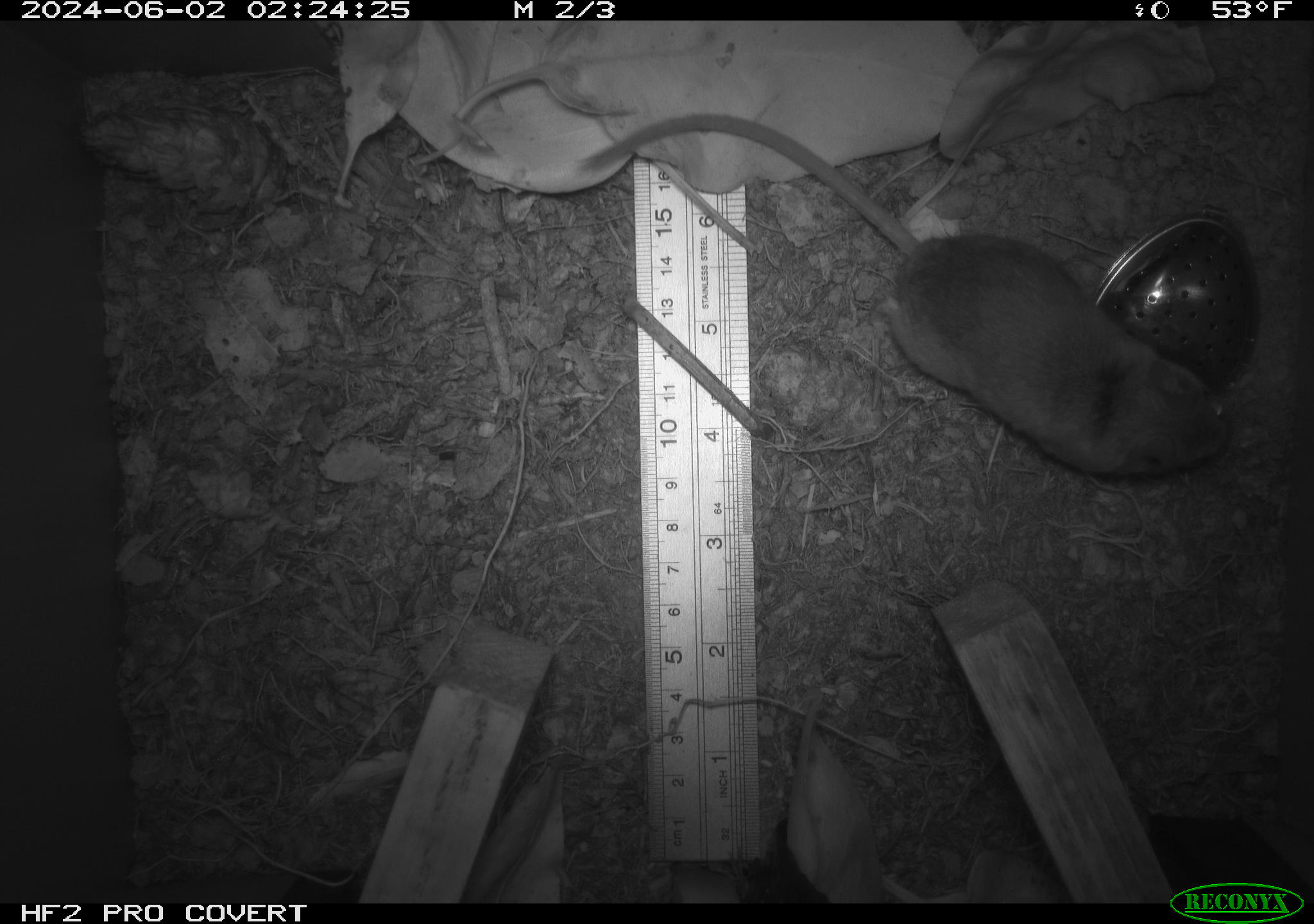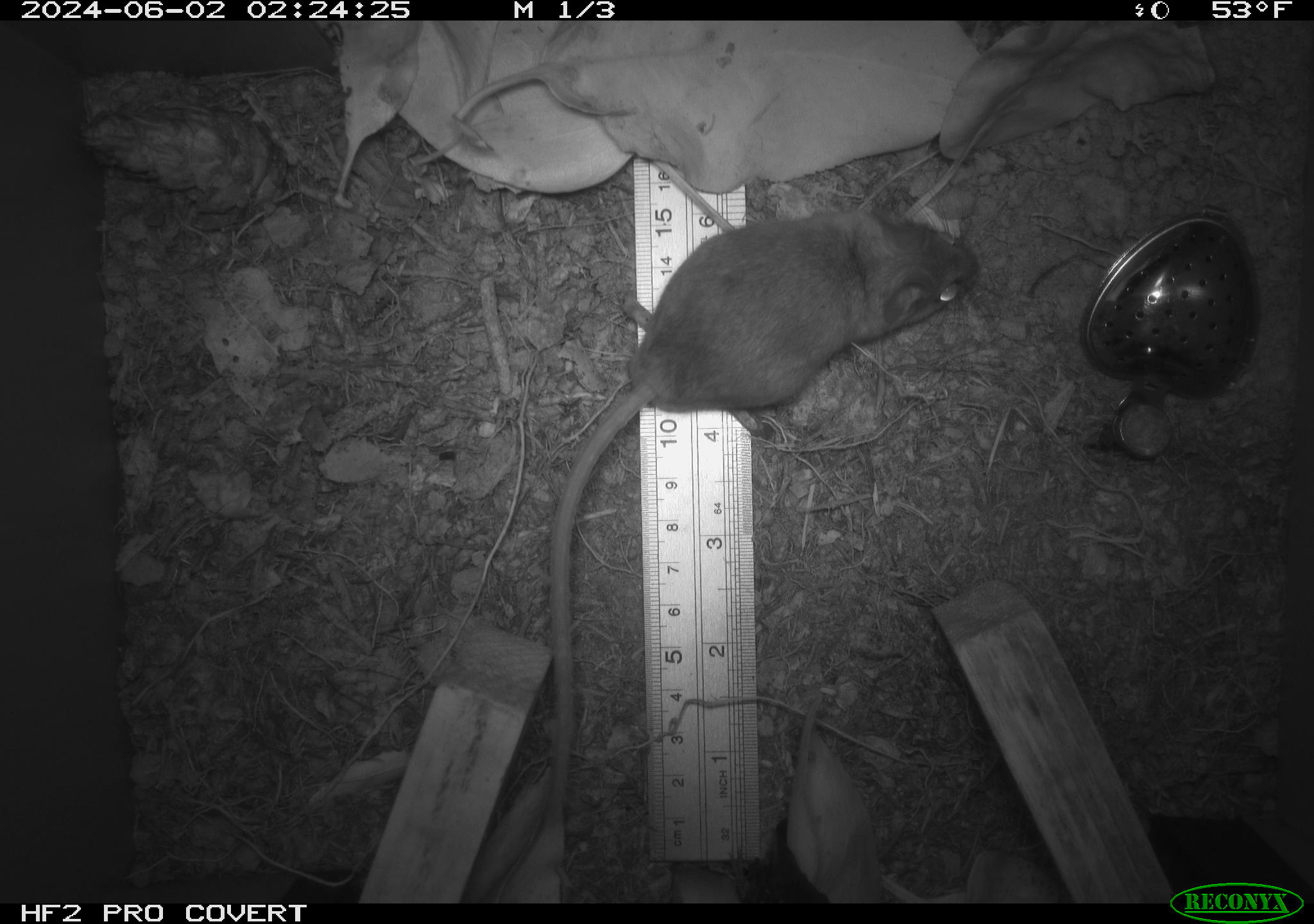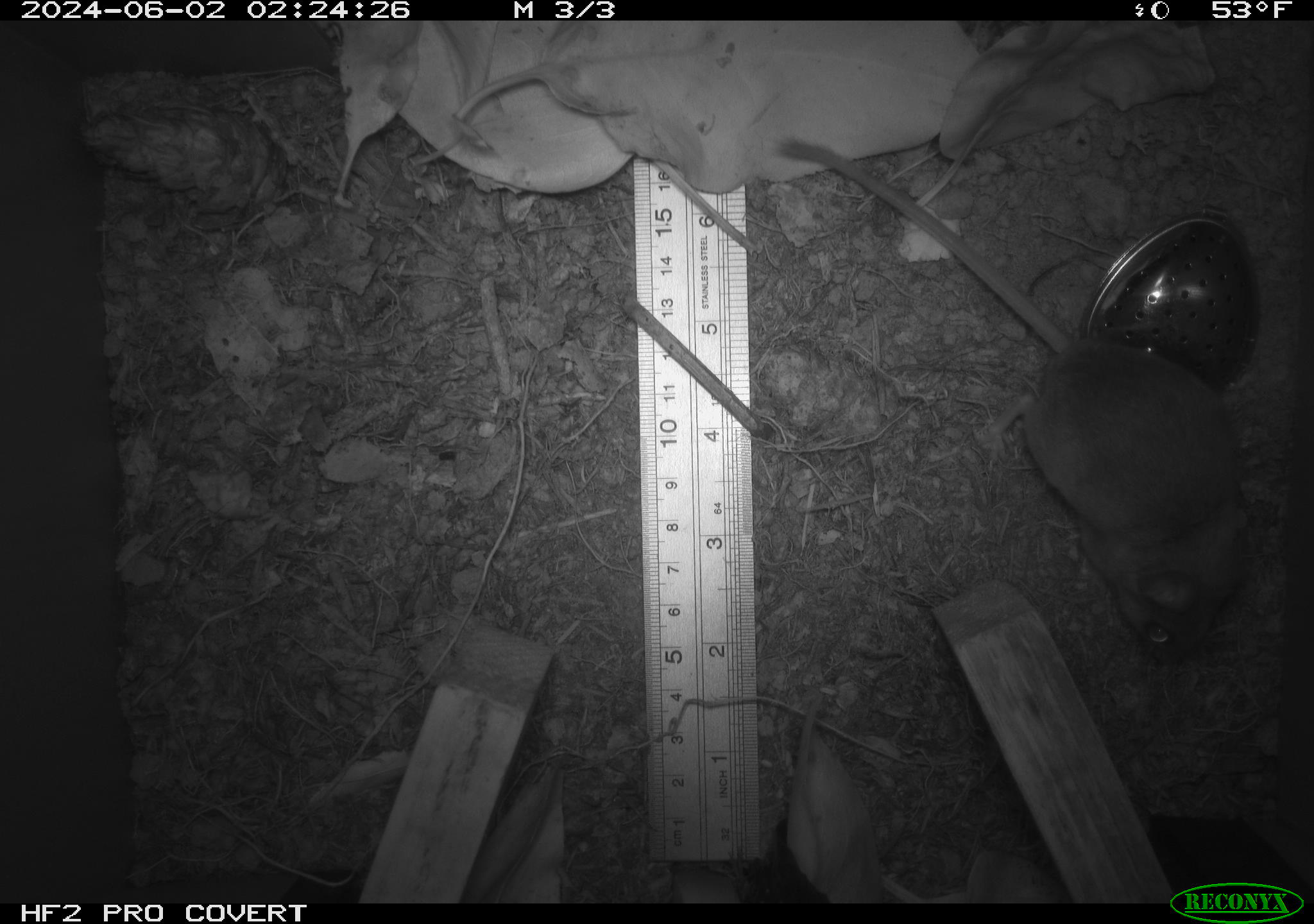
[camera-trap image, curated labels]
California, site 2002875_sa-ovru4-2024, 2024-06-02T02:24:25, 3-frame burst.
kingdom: Animalia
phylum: Chordata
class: Mammalia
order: Rodentia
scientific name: Rodentia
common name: mouse species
Mouse species (Rodentia).